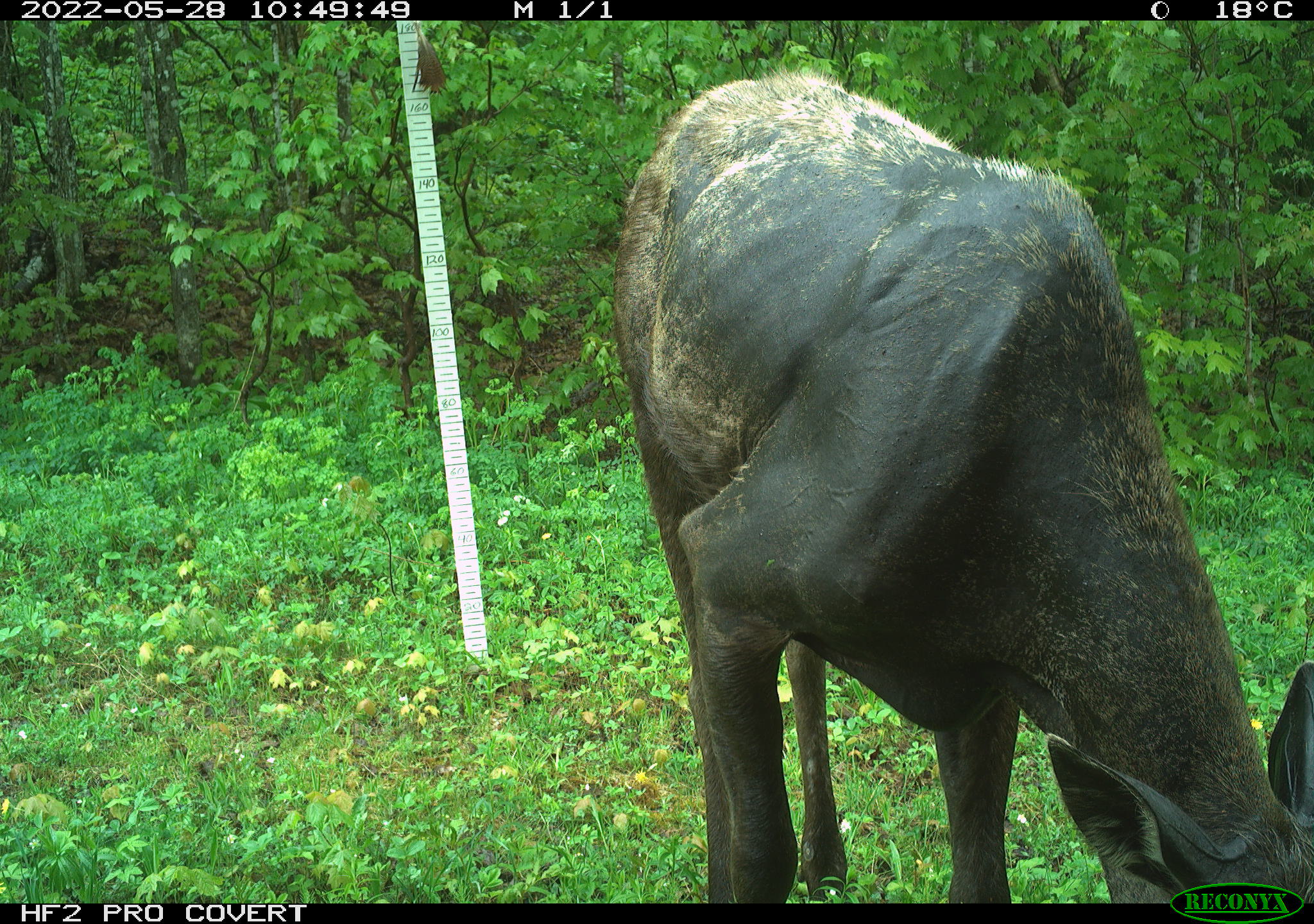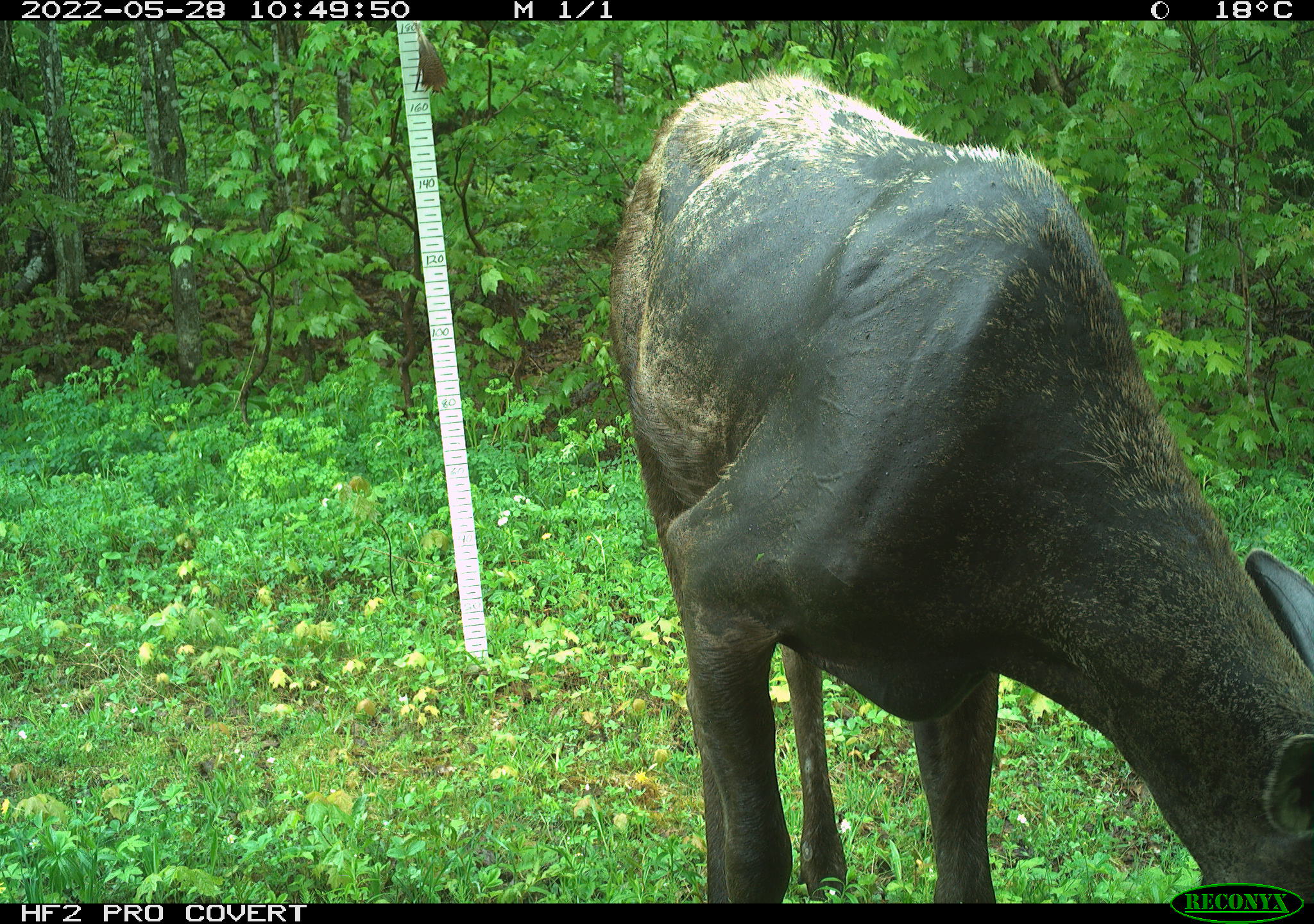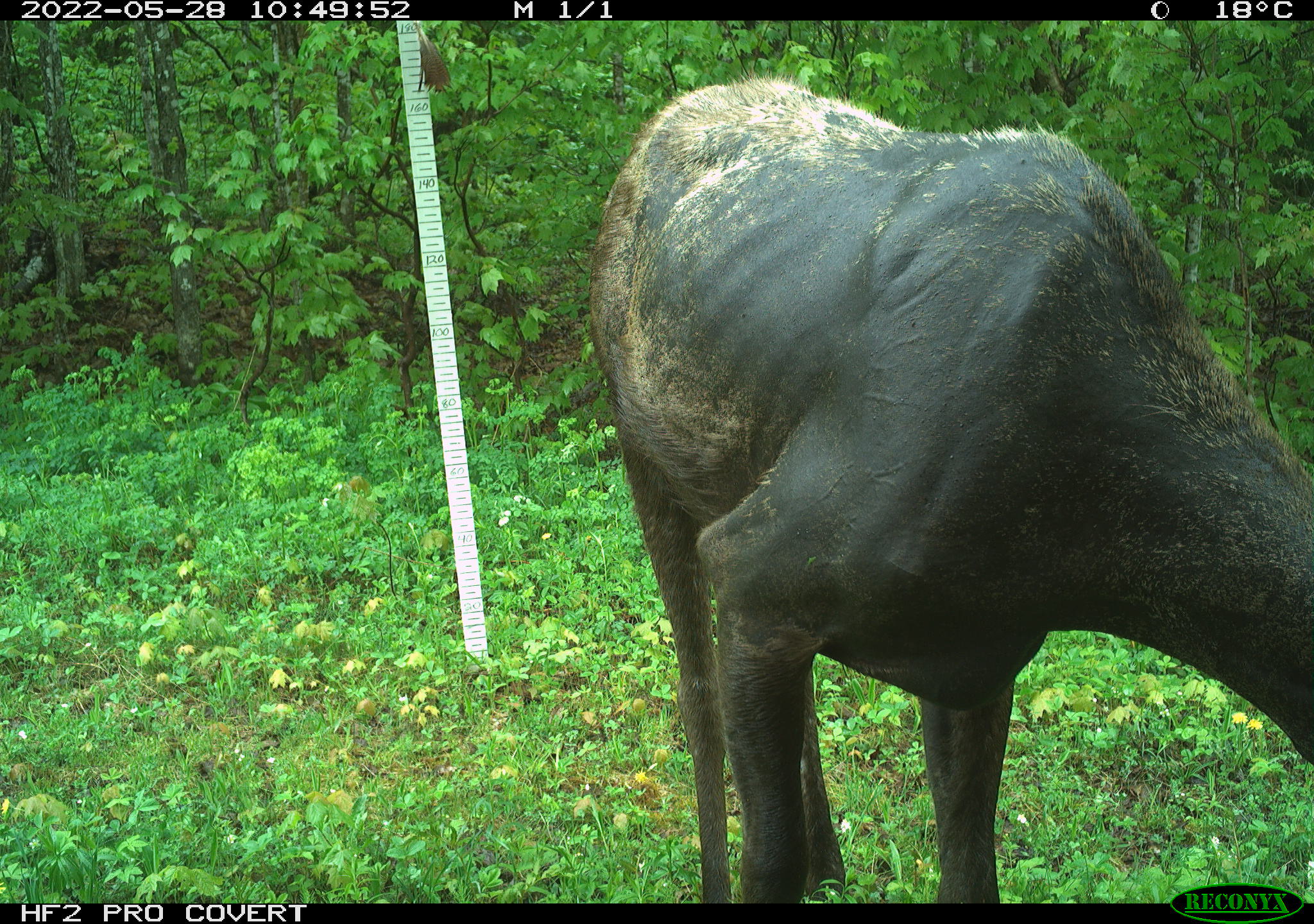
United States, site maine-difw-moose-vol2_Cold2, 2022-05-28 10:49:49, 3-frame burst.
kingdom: Animalia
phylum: Chordata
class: Mammalia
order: Artiodactyla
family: Cervidae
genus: Alces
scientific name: Alces alces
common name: moose